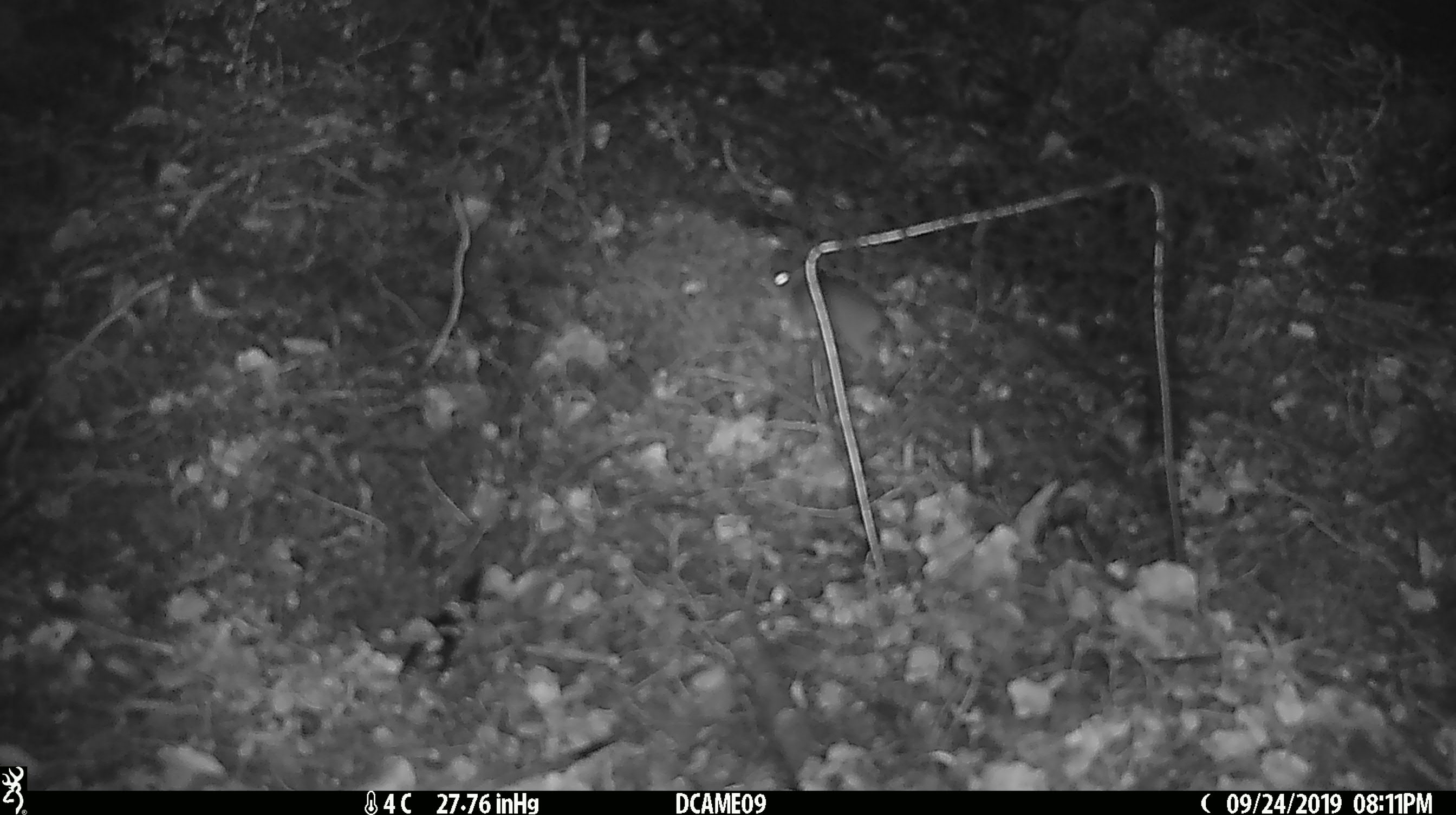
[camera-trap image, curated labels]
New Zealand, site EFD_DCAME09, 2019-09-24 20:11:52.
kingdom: Animalia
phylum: Chordata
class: Mammalia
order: Rodentia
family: Muridae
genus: Mus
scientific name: Mus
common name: mouse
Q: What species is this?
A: Mouse (Mus).